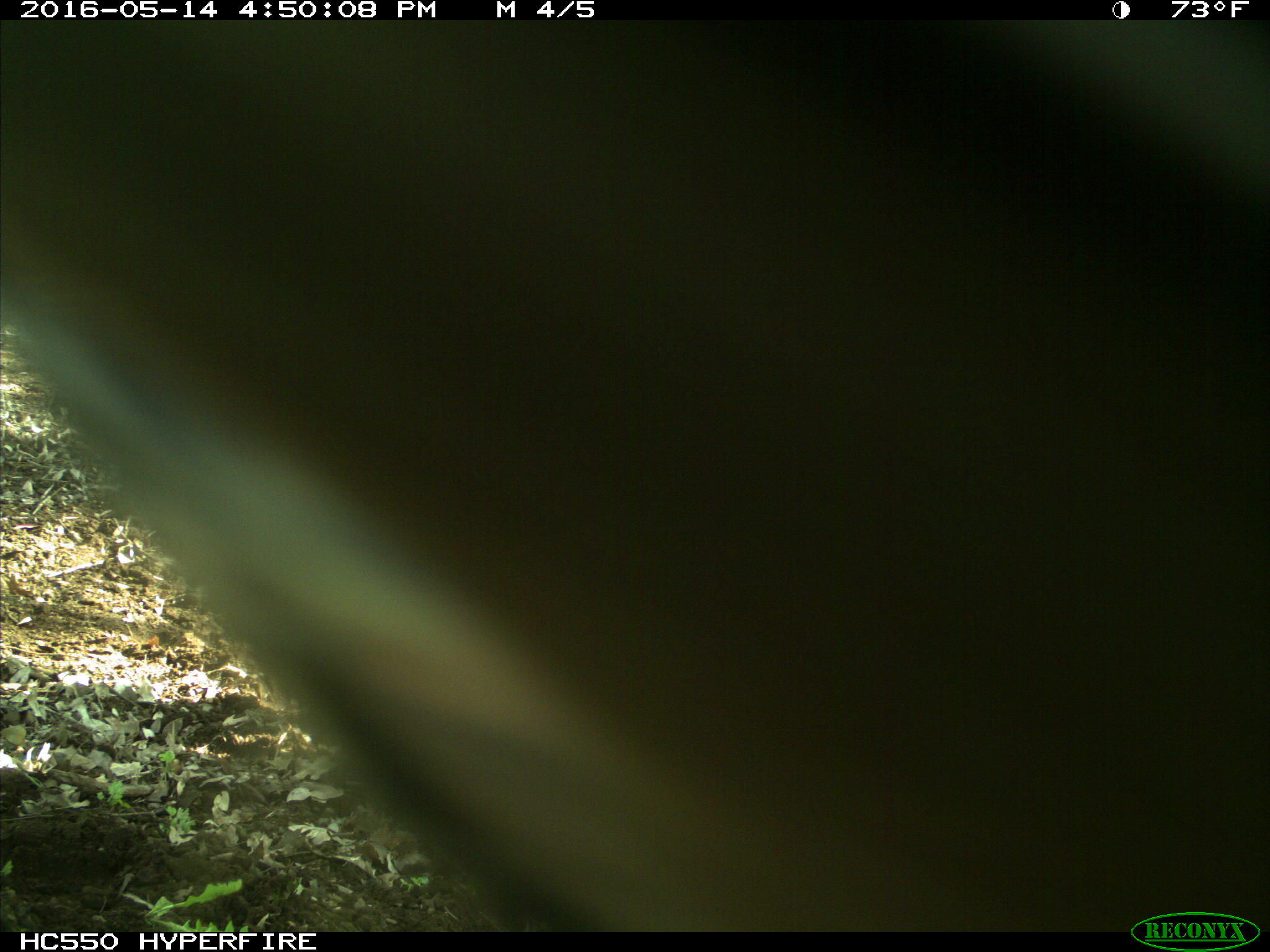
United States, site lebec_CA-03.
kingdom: Animalia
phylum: Chordata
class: Mammalia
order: Artiodactyla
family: Bovidae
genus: Bos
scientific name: Bos taurus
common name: domestic cow